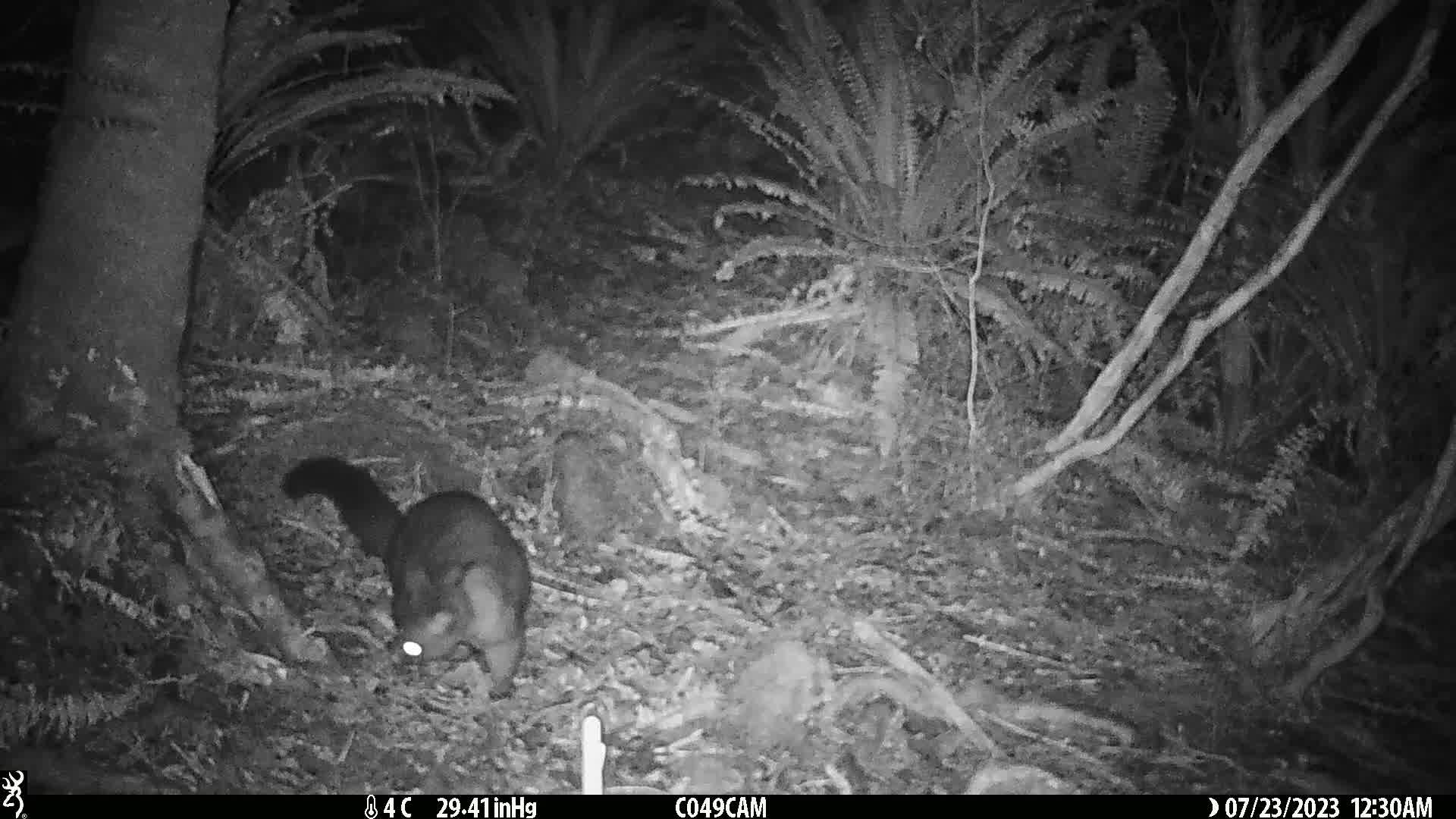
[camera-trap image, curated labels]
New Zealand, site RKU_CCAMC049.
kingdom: Animalia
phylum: Chordata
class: Mammalia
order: Diprotodontia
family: Phalangeridae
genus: Trichosurus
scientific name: Trichosurus vulpecula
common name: common brushtail possum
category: possum